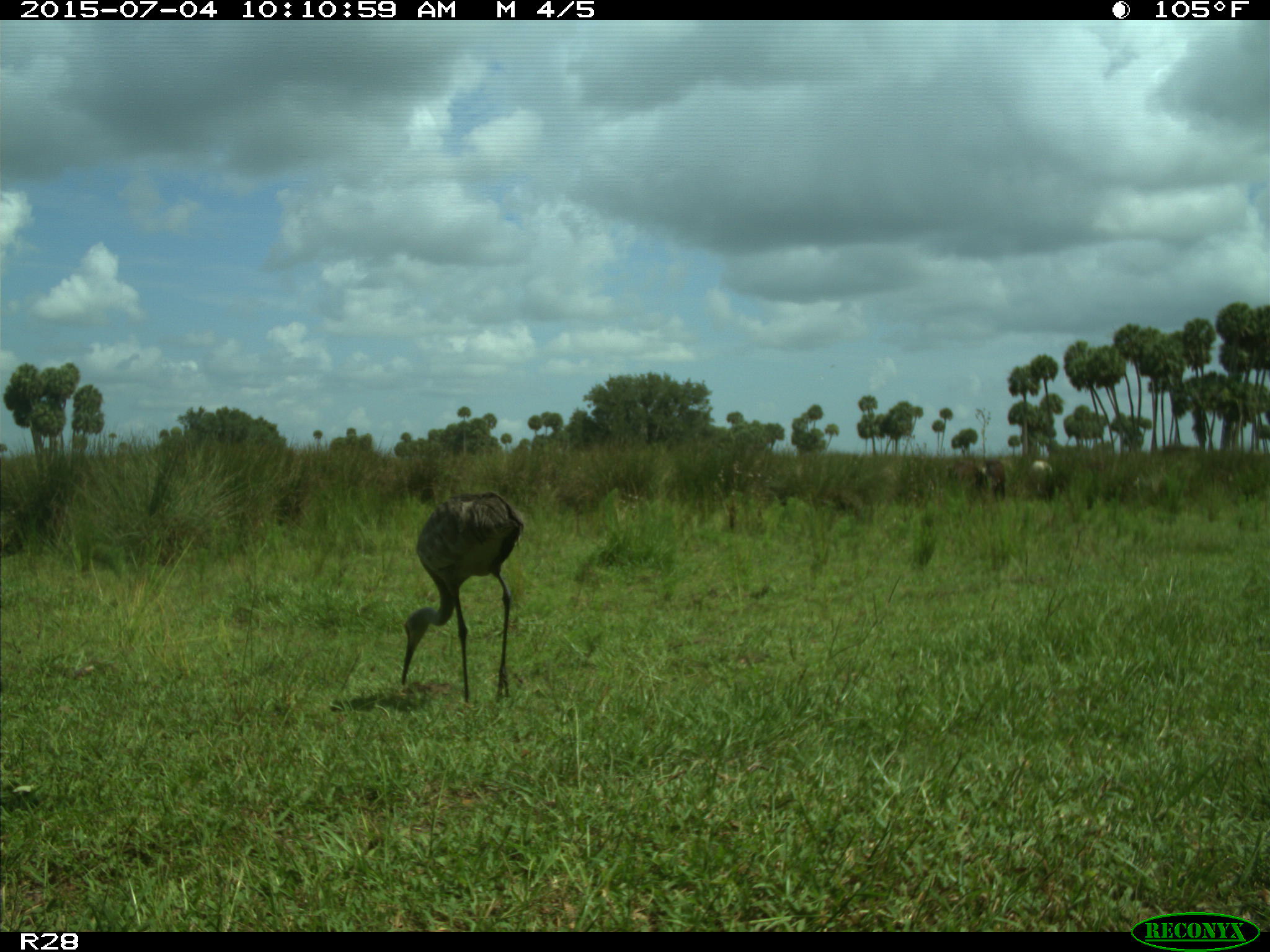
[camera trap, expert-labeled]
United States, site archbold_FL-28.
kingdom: Animalia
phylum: Chordata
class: Mammalia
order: Artiodactyla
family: Bovidae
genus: Bos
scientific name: Bos taurus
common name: domestic cow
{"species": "Bos taurus (domestic cow)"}